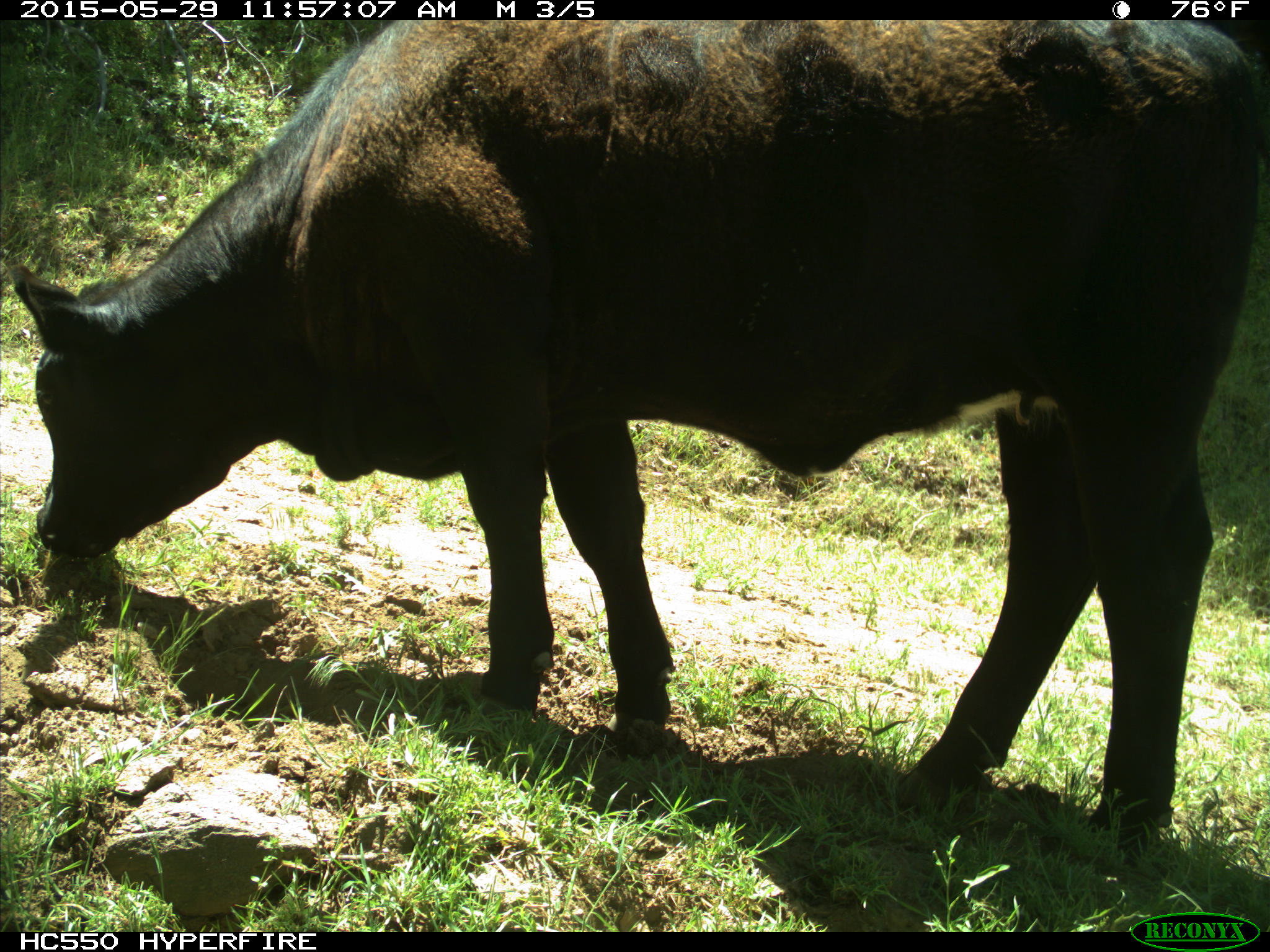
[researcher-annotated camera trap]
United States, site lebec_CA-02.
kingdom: Animalia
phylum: Chordata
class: Mammalia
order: Artiodactyla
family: Bovidae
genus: Bos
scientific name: Bos taurus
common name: domestic cow